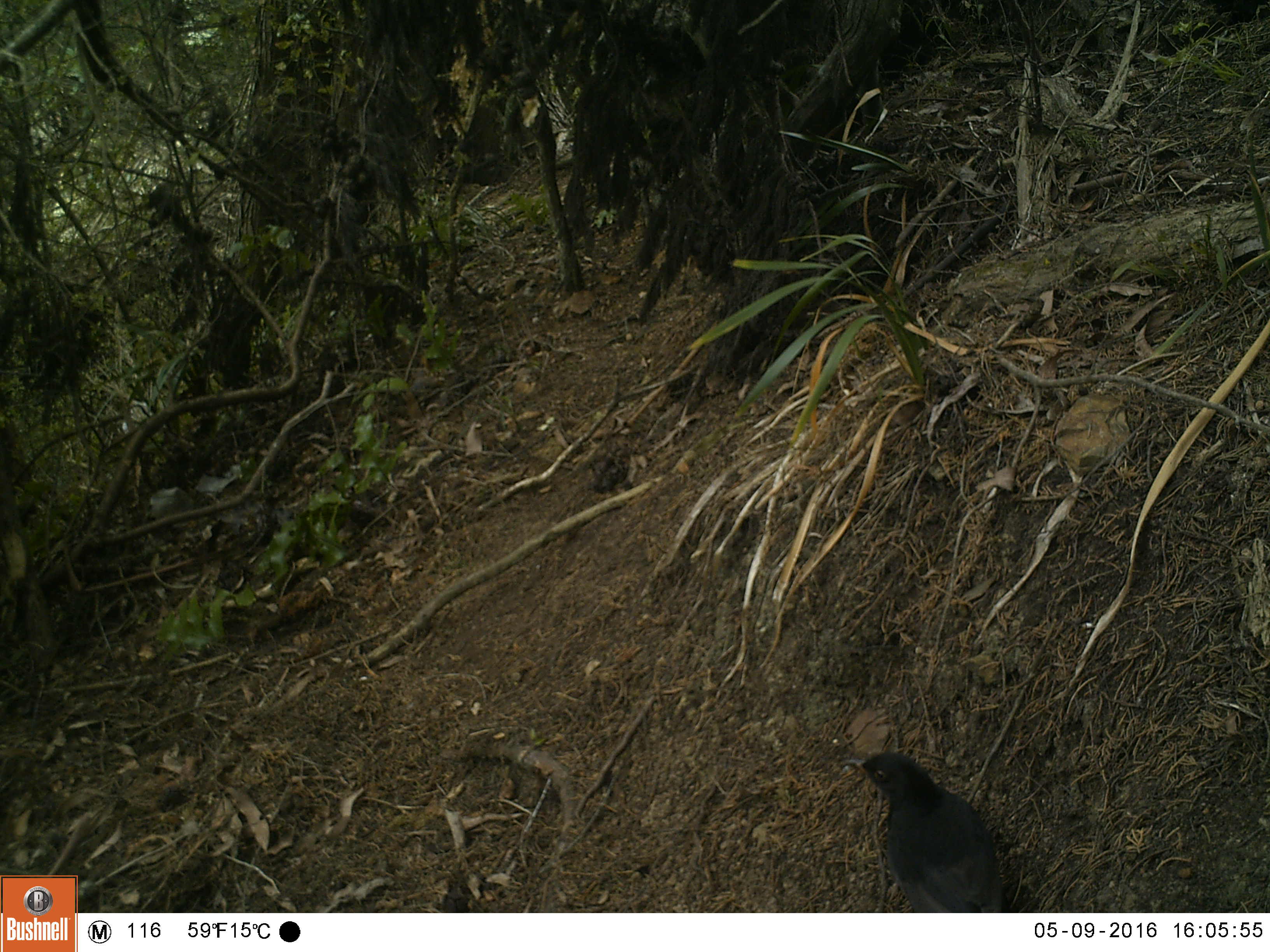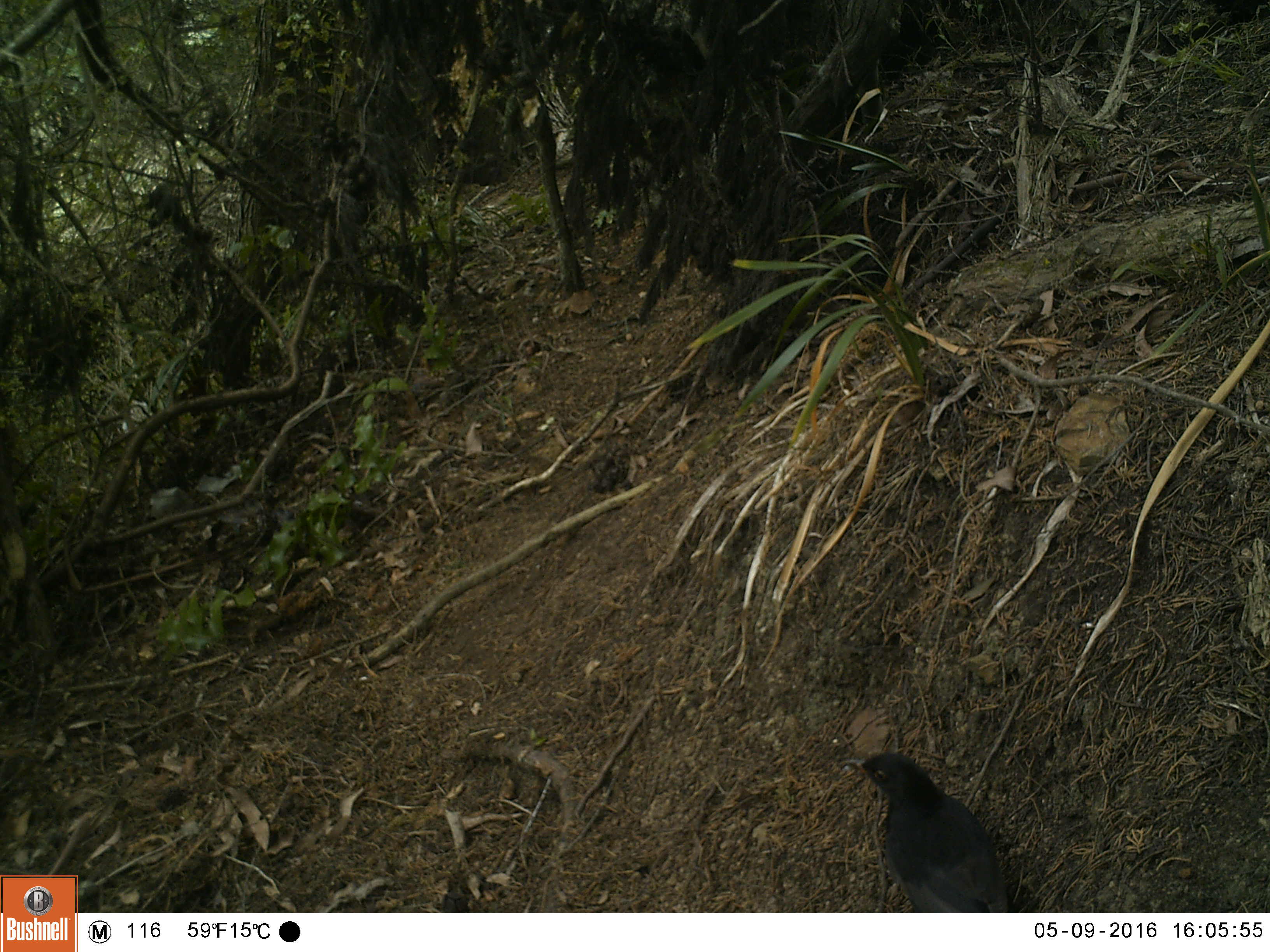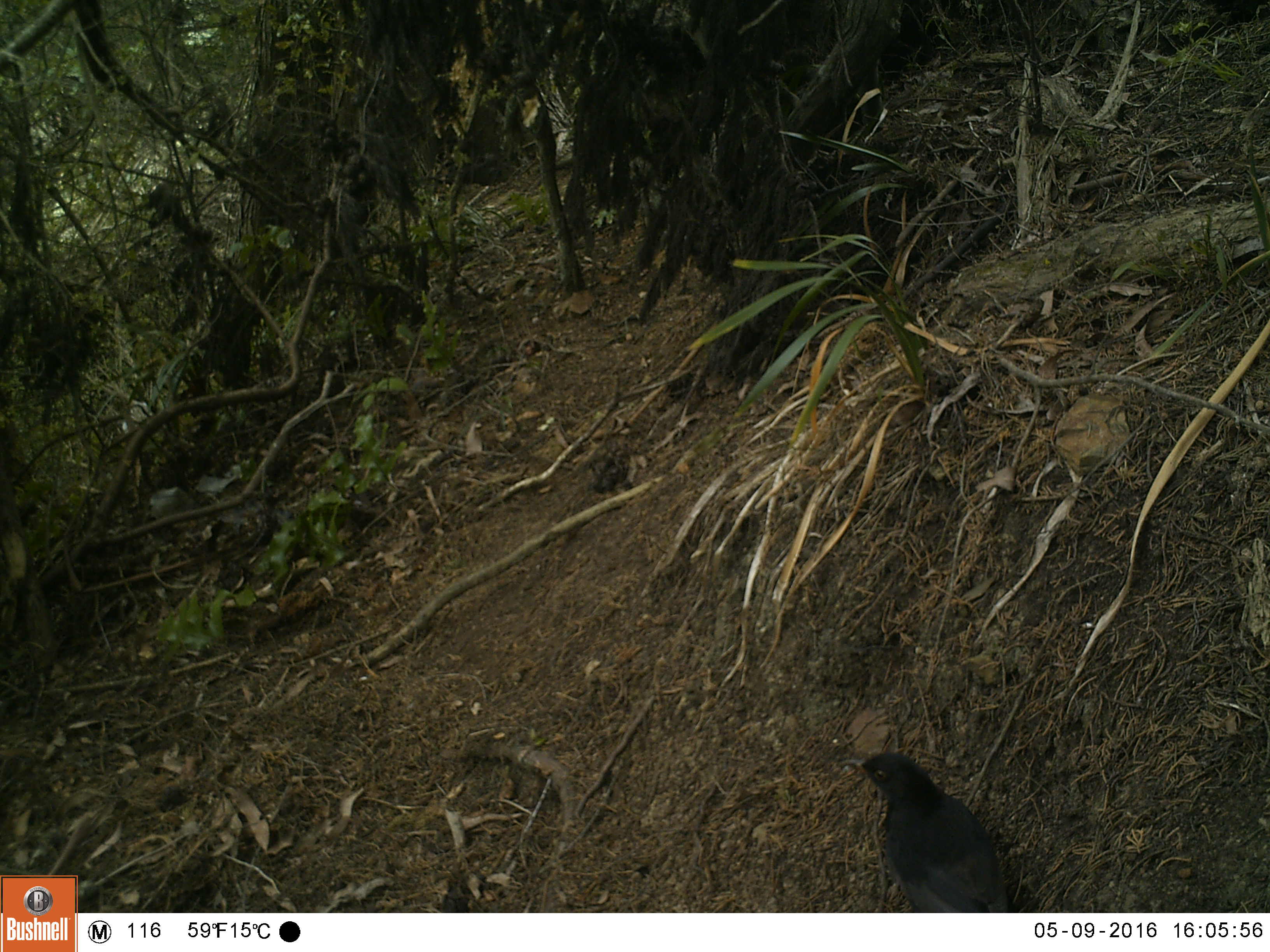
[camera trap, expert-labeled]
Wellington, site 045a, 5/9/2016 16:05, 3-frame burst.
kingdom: Animalia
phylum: Chordata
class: Aves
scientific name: Aves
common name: bird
Bird (Aves).